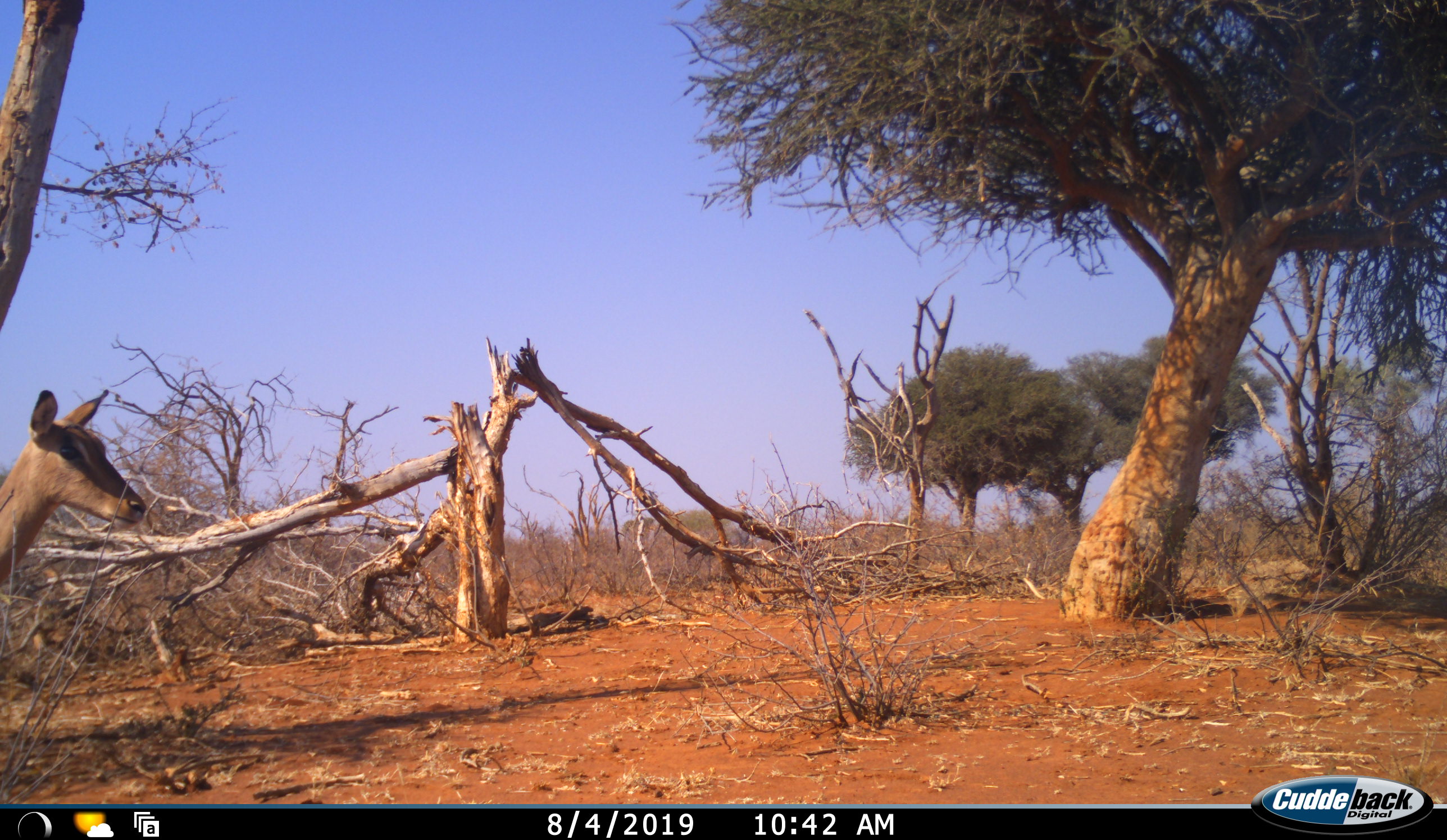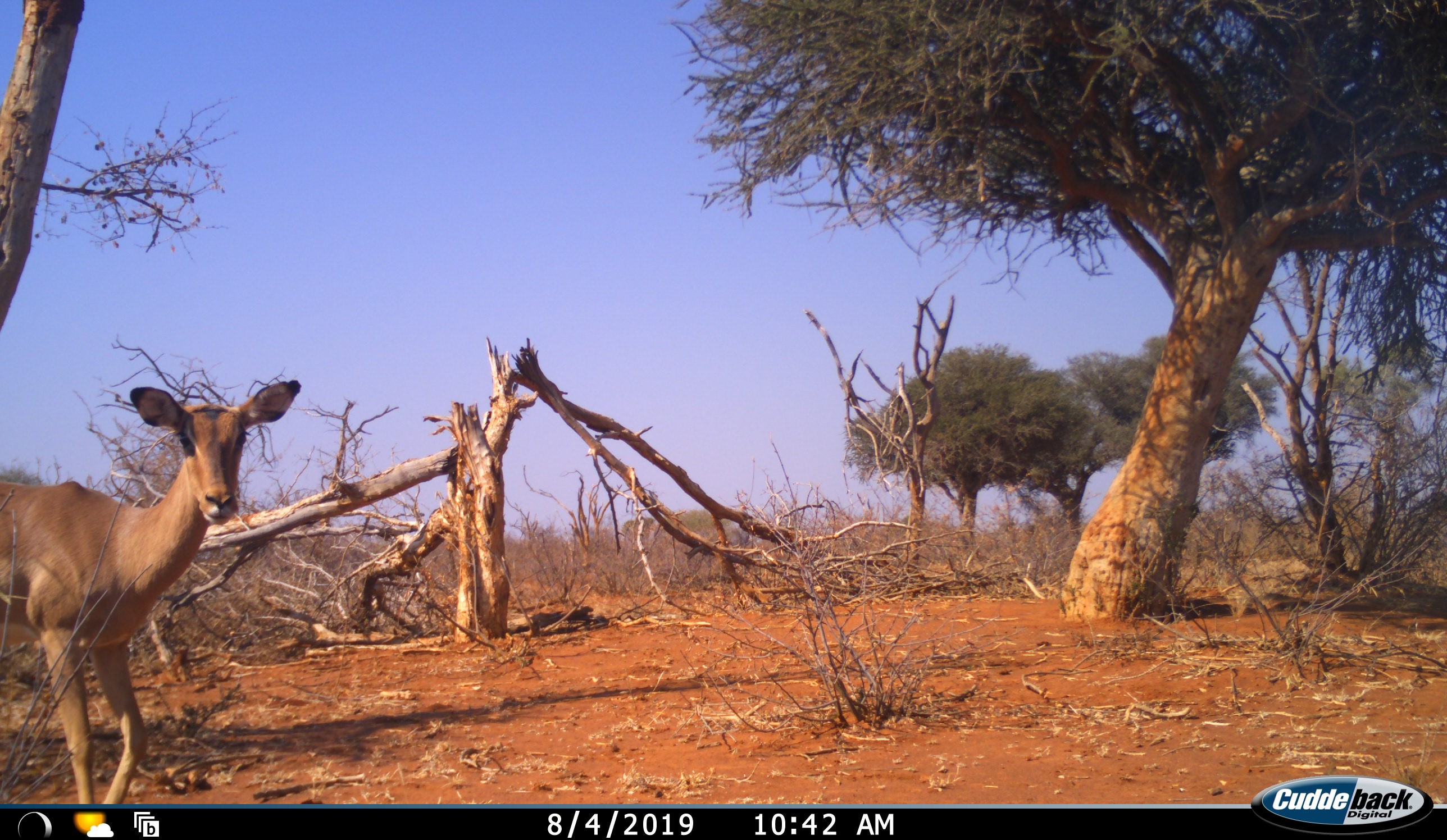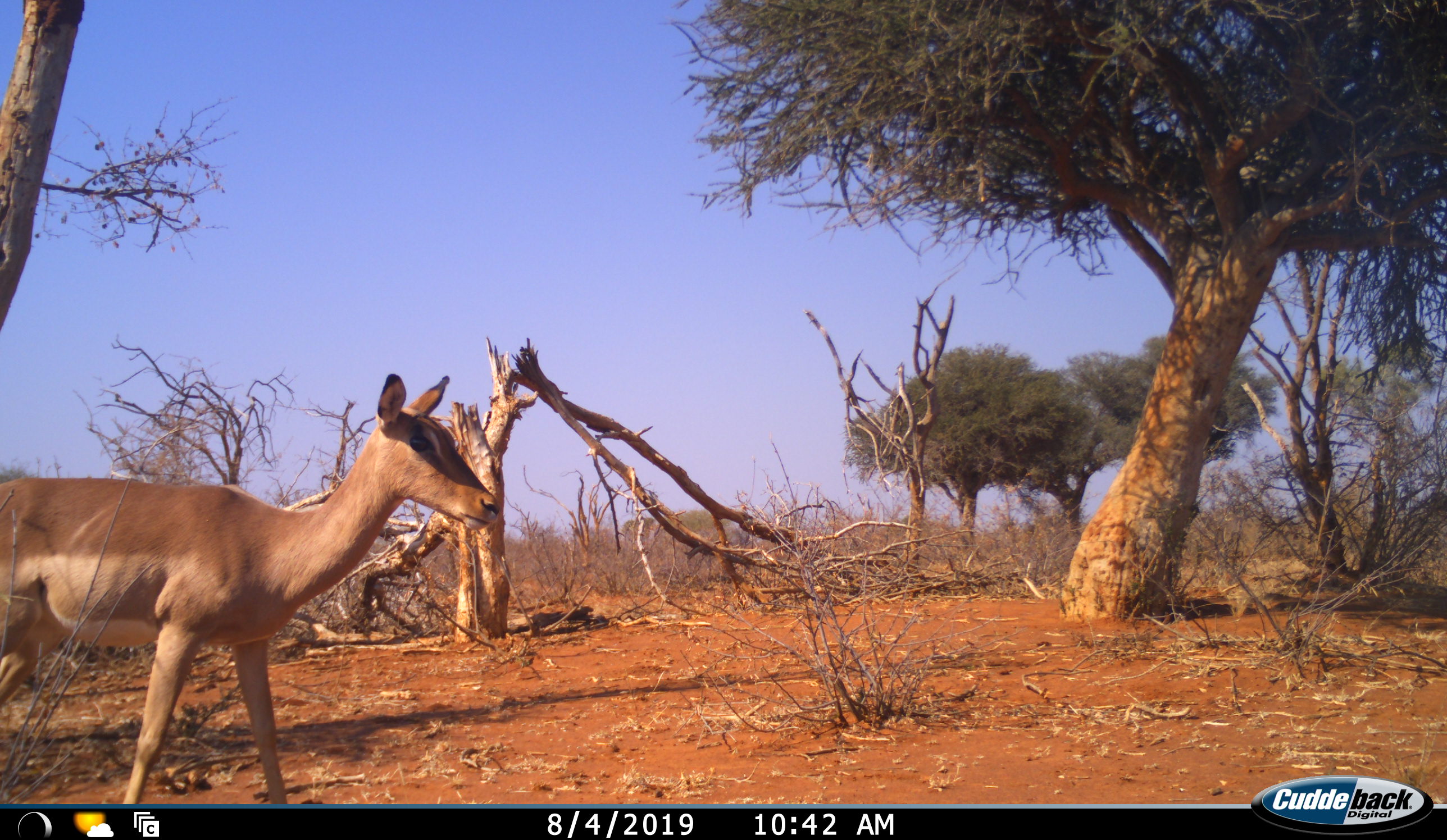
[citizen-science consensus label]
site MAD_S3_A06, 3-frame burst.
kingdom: Animalia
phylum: Chordata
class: Mammalia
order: Artiodactyla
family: Bovidae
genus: Aepyceros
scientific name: Aepyceros melampus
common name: impala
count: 1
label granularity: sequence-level